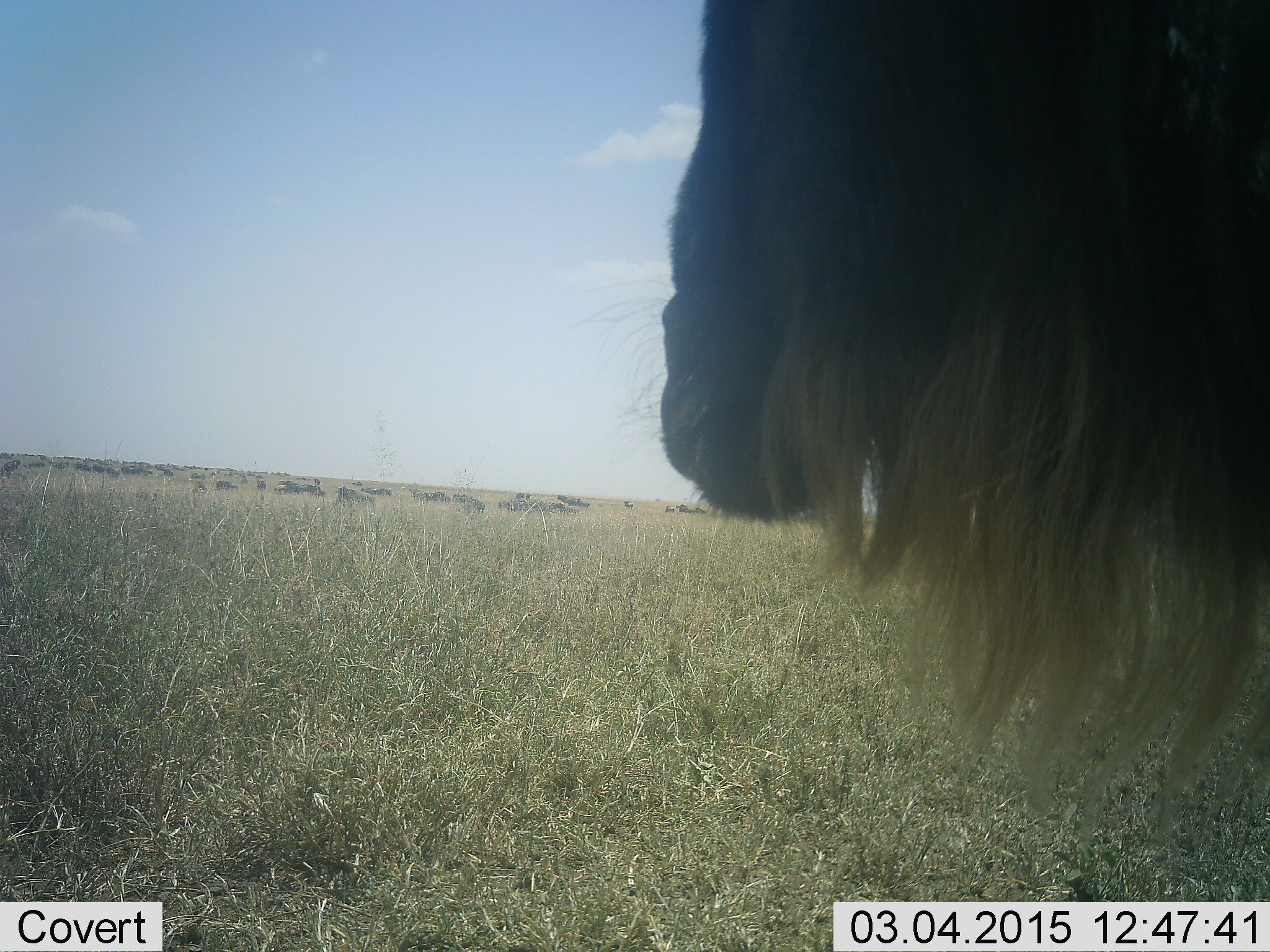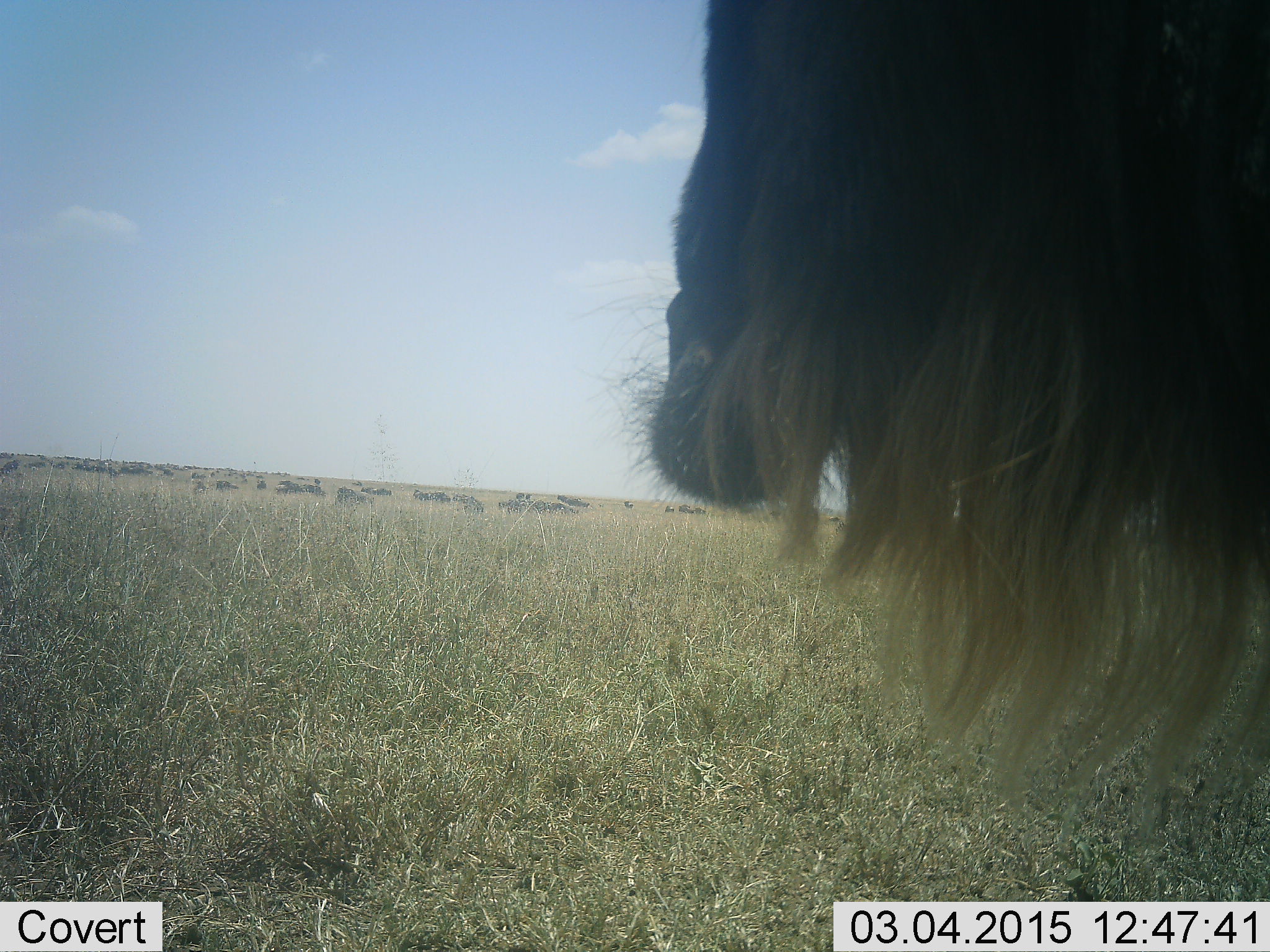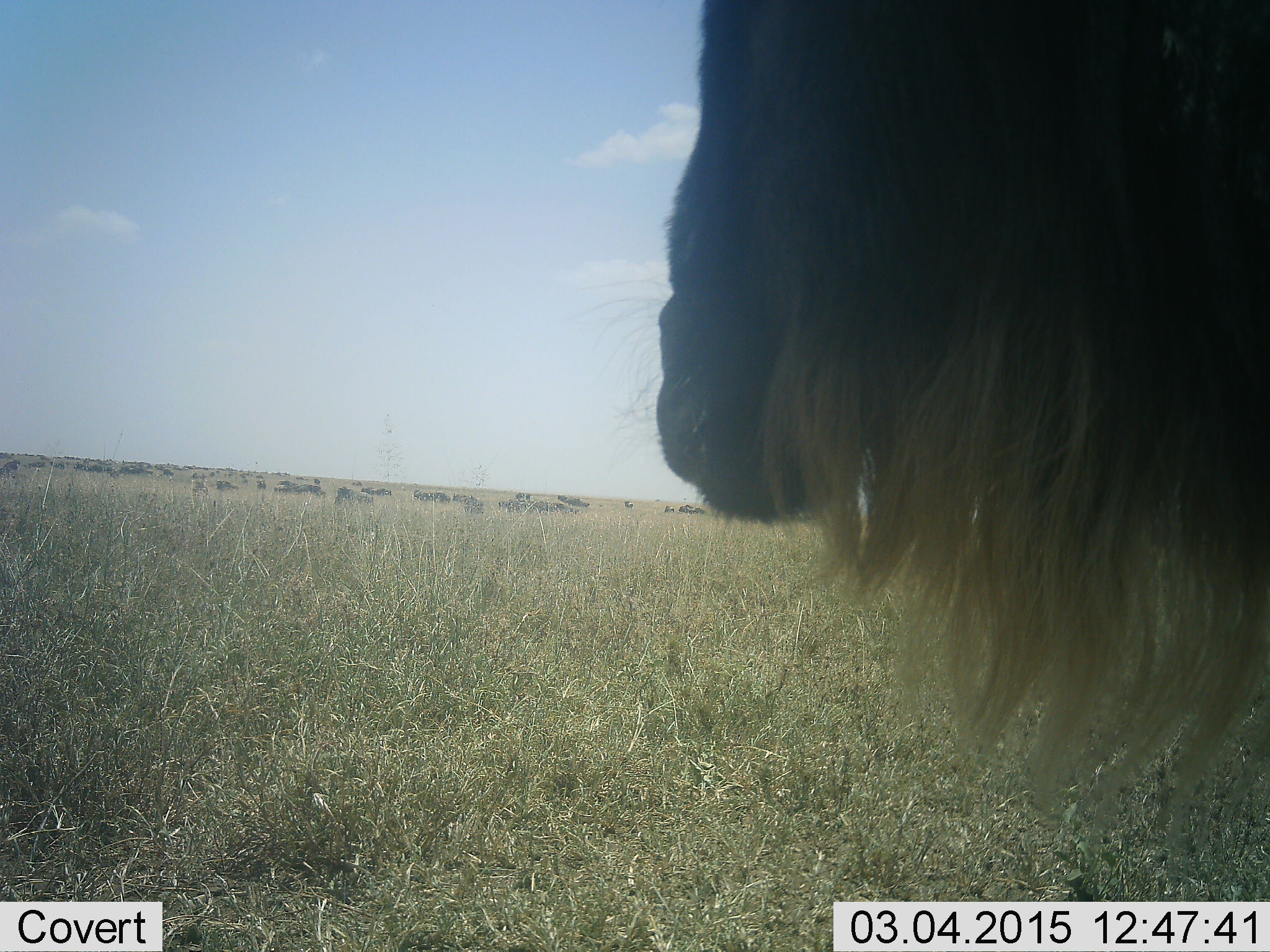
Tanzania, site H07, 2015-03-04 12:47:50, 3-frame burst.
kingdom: Animalia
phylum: Chordata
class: Mammalia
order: Artiodactyla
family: Bovidae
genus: Connochaetes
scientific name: Connochaetes taurinus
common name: blue wildebeest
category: wildebeest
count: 1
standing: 70%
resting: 0%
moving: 10%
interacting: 0%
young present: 0%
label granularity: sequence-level